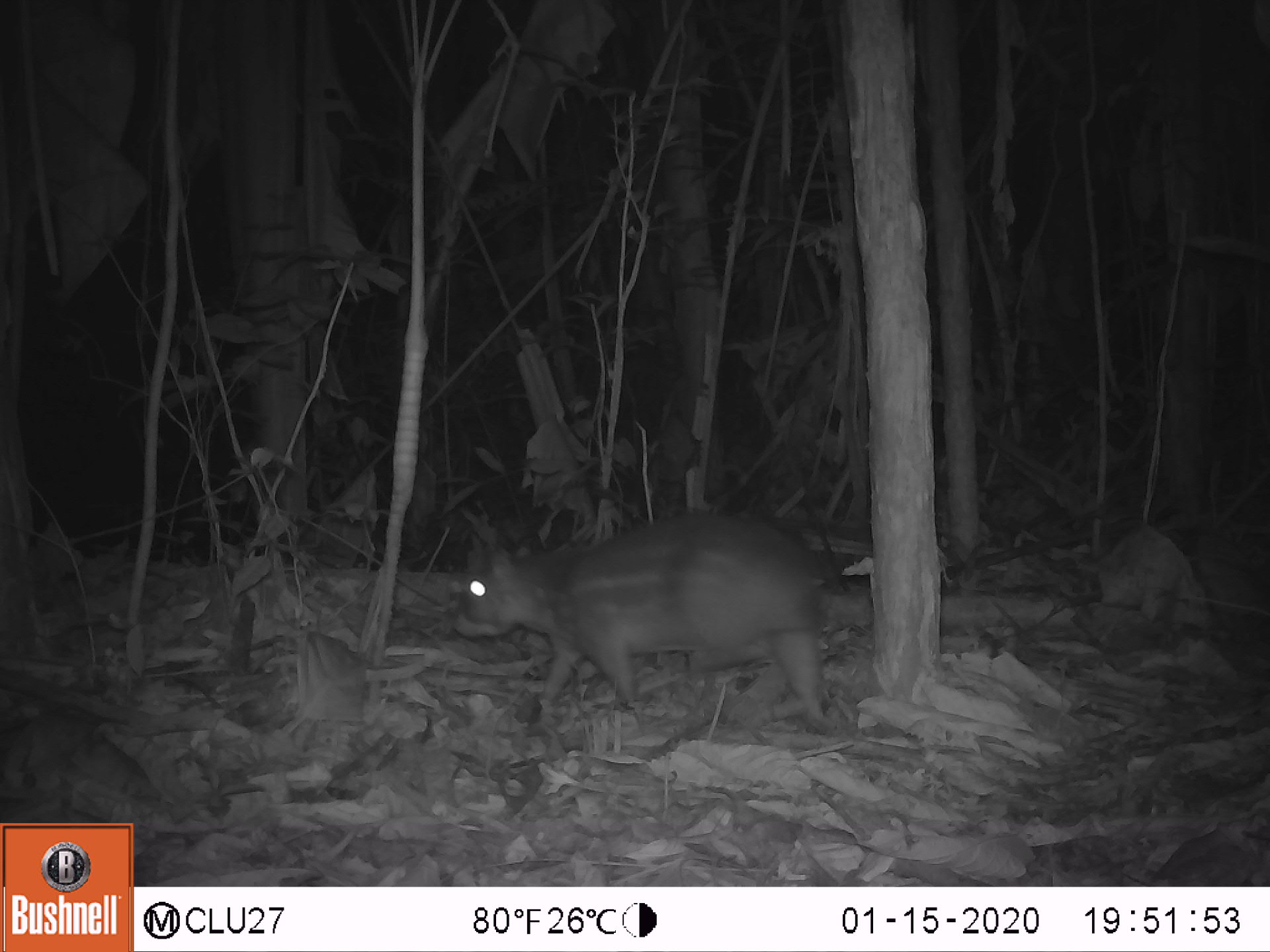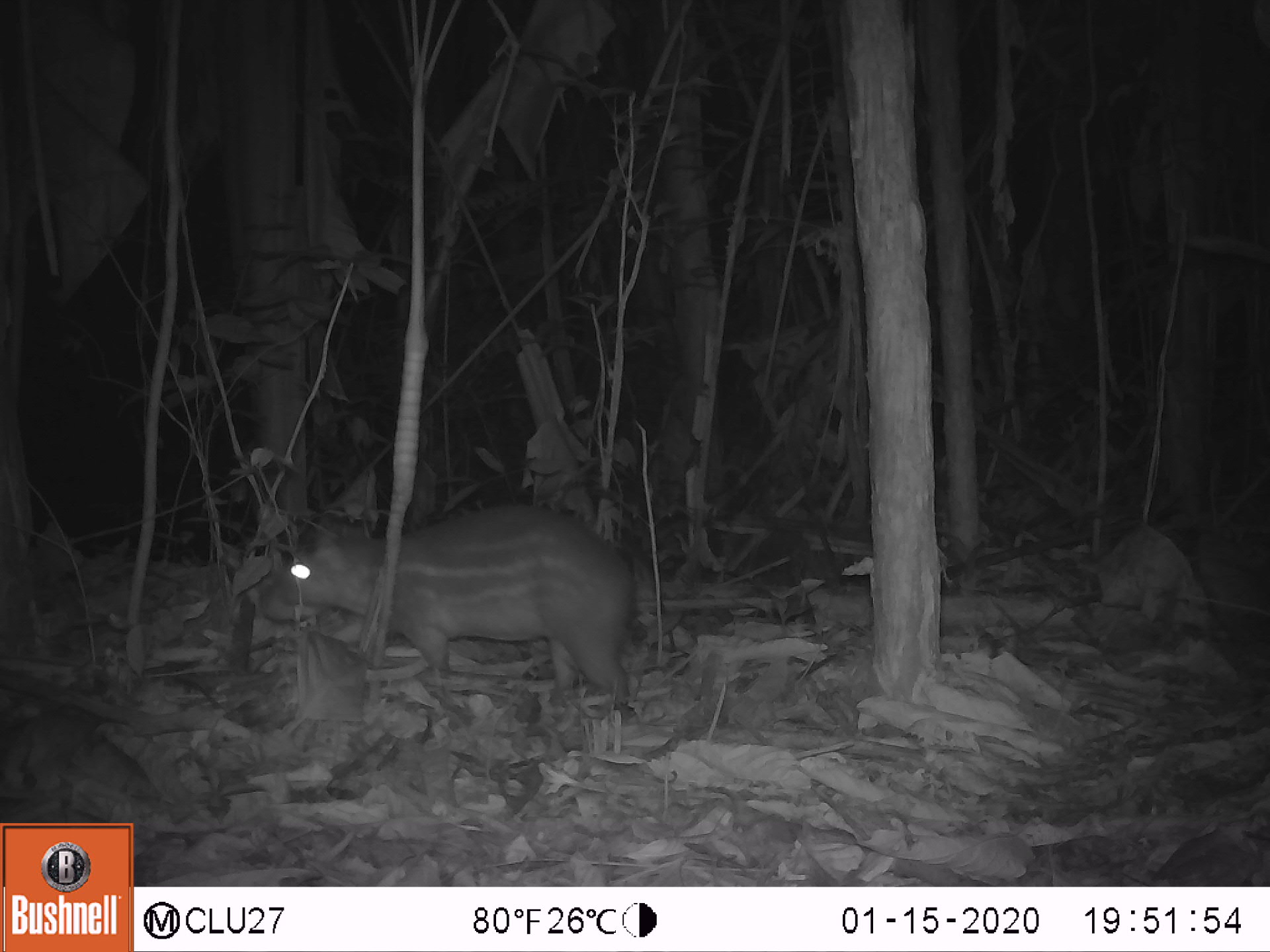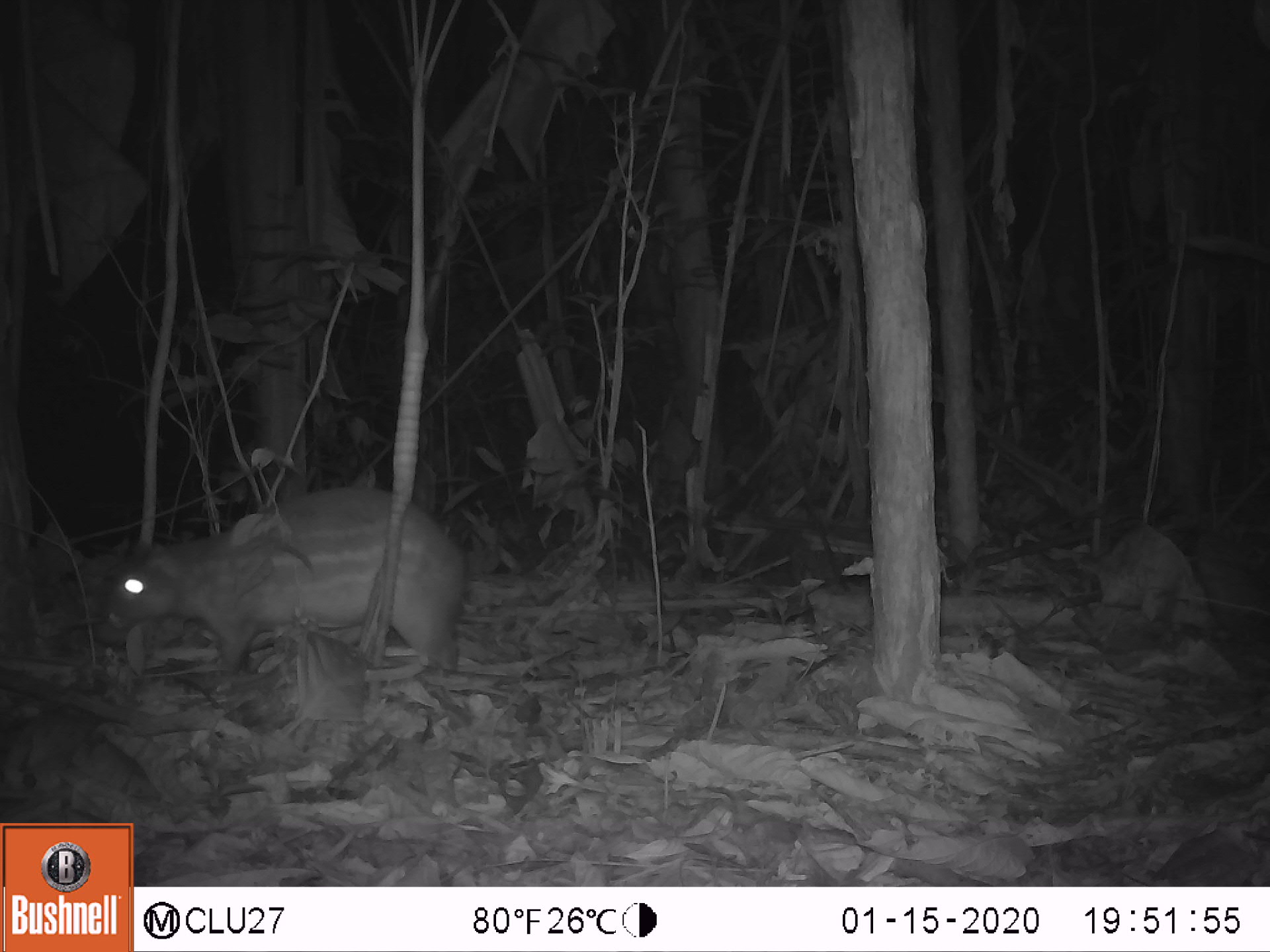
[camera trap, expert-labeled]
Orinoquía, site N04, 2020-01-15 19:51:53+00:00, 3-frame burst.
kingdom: Animalia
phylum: Chordata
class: Mammalia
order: Rodentia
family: Cuniculidae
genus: Cuniculus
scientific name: Cuniculus paca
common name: spotted paca